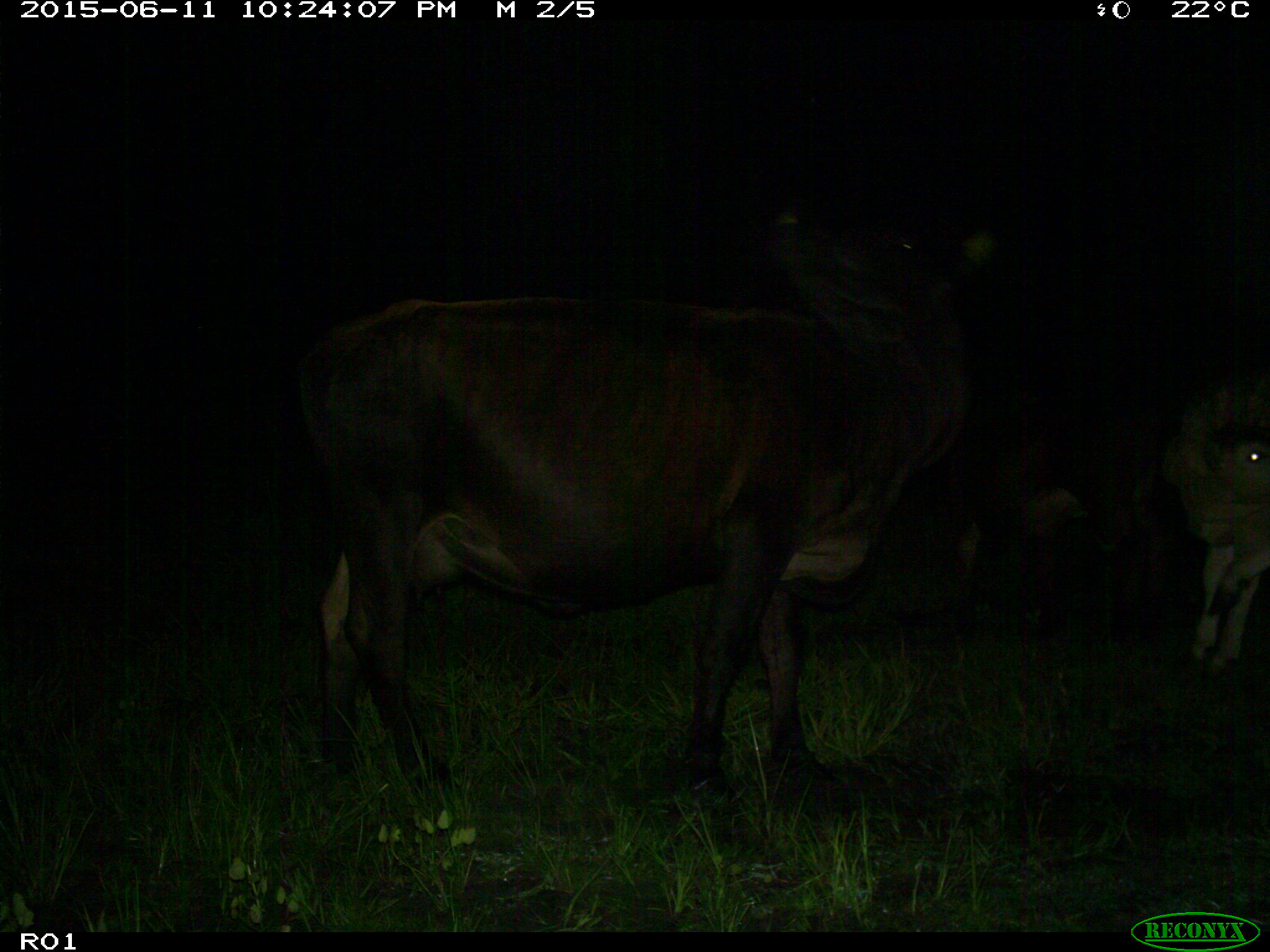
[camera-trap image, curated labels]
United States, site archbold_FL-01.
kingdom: Animalia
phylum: Chordata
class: Mammalia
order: Artiodactyla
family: Bovidae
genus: Bos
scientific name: Bos taurus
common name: domestic cow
Bos taurus (domestic cow).